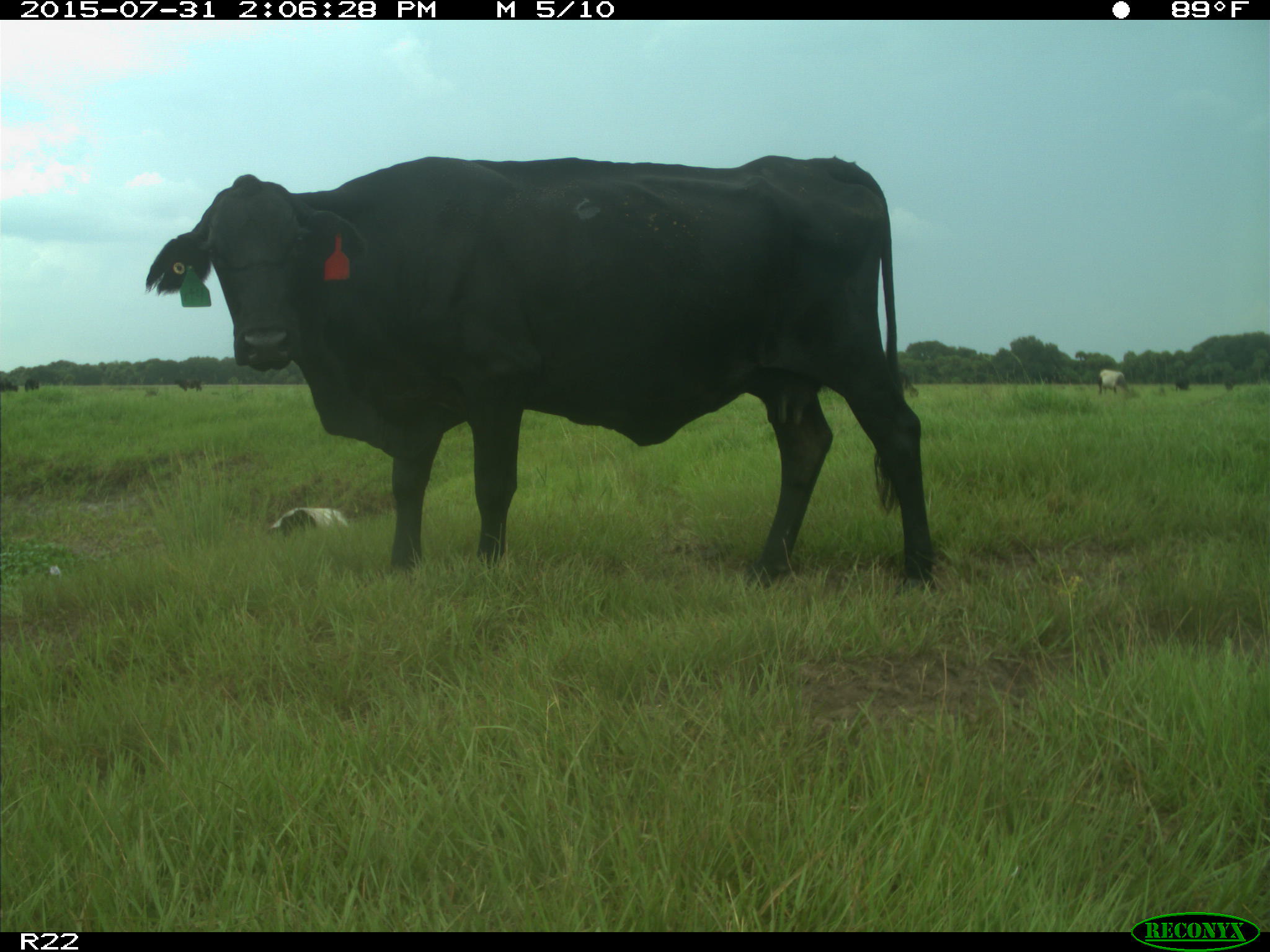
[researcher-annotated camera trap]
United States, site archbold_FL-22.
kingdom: Animalia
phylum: Chordata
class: Mammalia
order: Artiodactyla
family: Bovidae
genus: Bos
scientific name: Bos taurus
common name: domestic cow